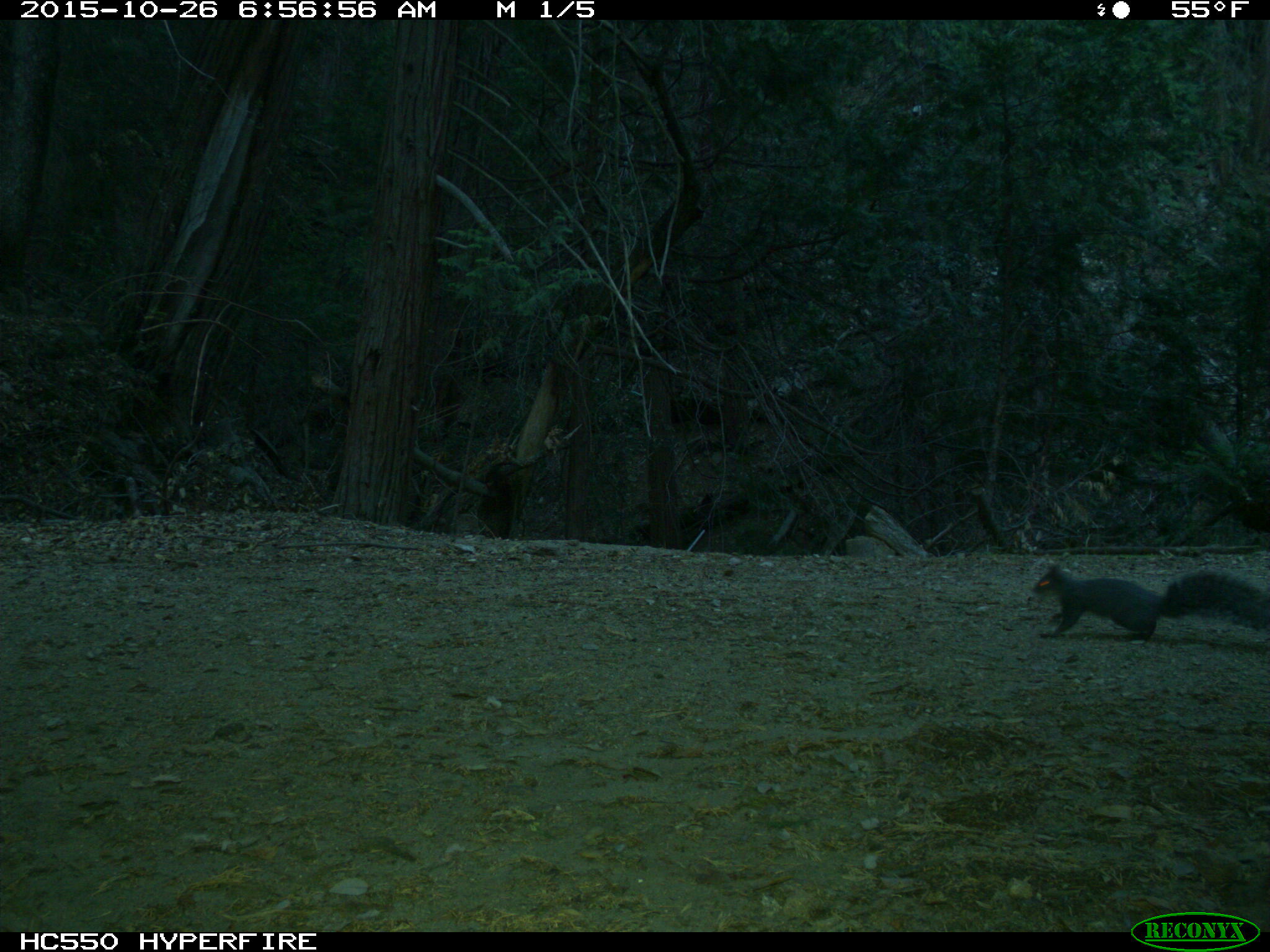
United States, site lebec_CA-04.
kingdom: Animalia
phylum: Chordata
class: Mammalia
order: Rodentia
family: Sciuridae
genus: Sciurus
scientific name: Sciurus carolinensis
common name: eastern gray squirrel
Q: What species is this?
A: Sciurus carolinensis (eastern gray squirrel).